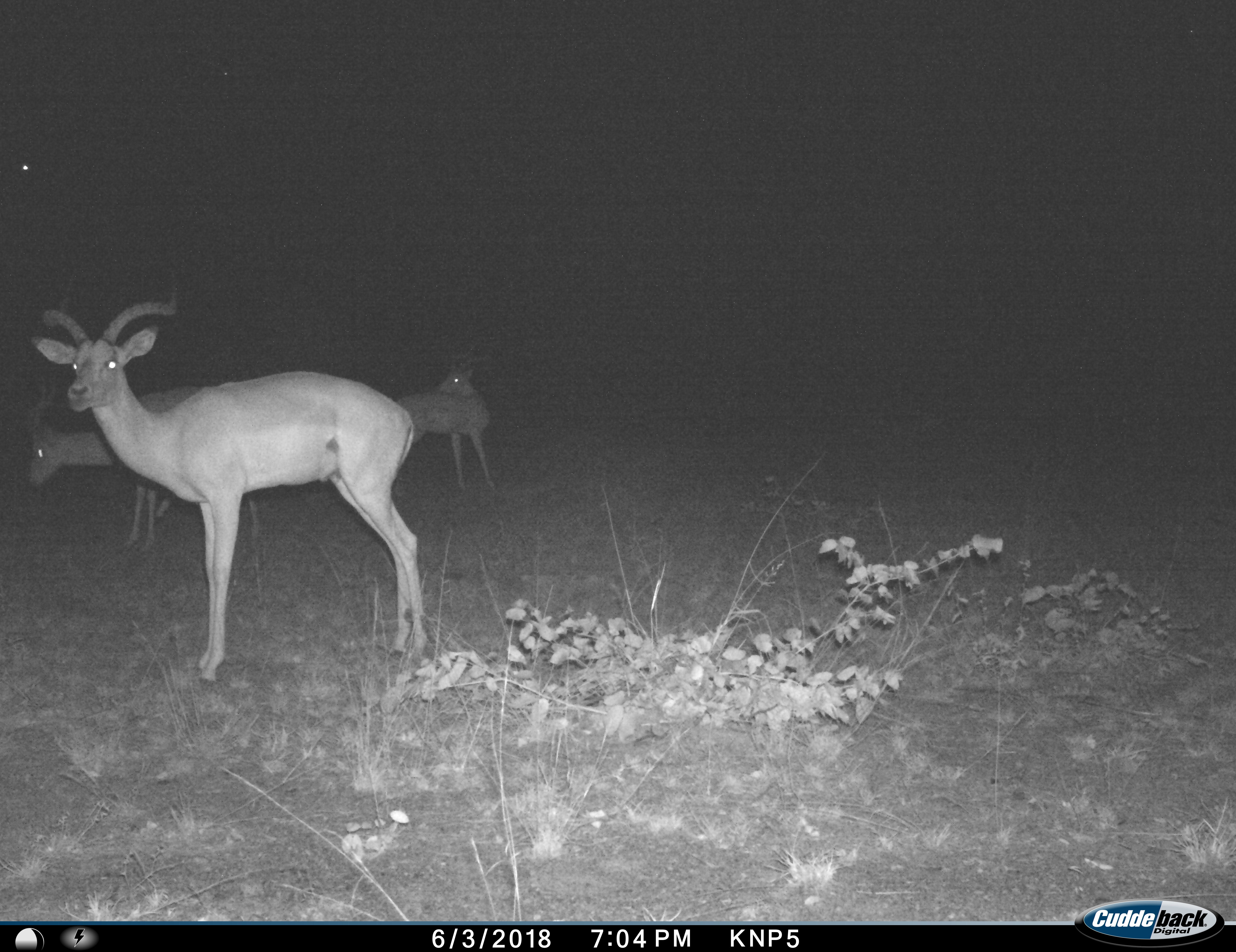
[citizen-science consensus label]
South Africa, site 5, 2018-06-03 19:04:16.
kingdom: Animalia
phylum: Chordata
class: Mammalia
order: Artiodactyla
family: Bovidae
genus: Aepyceros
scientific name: Aepyceros melampus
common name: impala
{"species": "impala (Aepyceros melampus)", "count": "3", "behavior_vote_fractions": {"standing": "90%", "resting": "0%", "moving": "10%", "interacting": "0%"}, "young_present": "0%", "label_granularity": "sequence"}